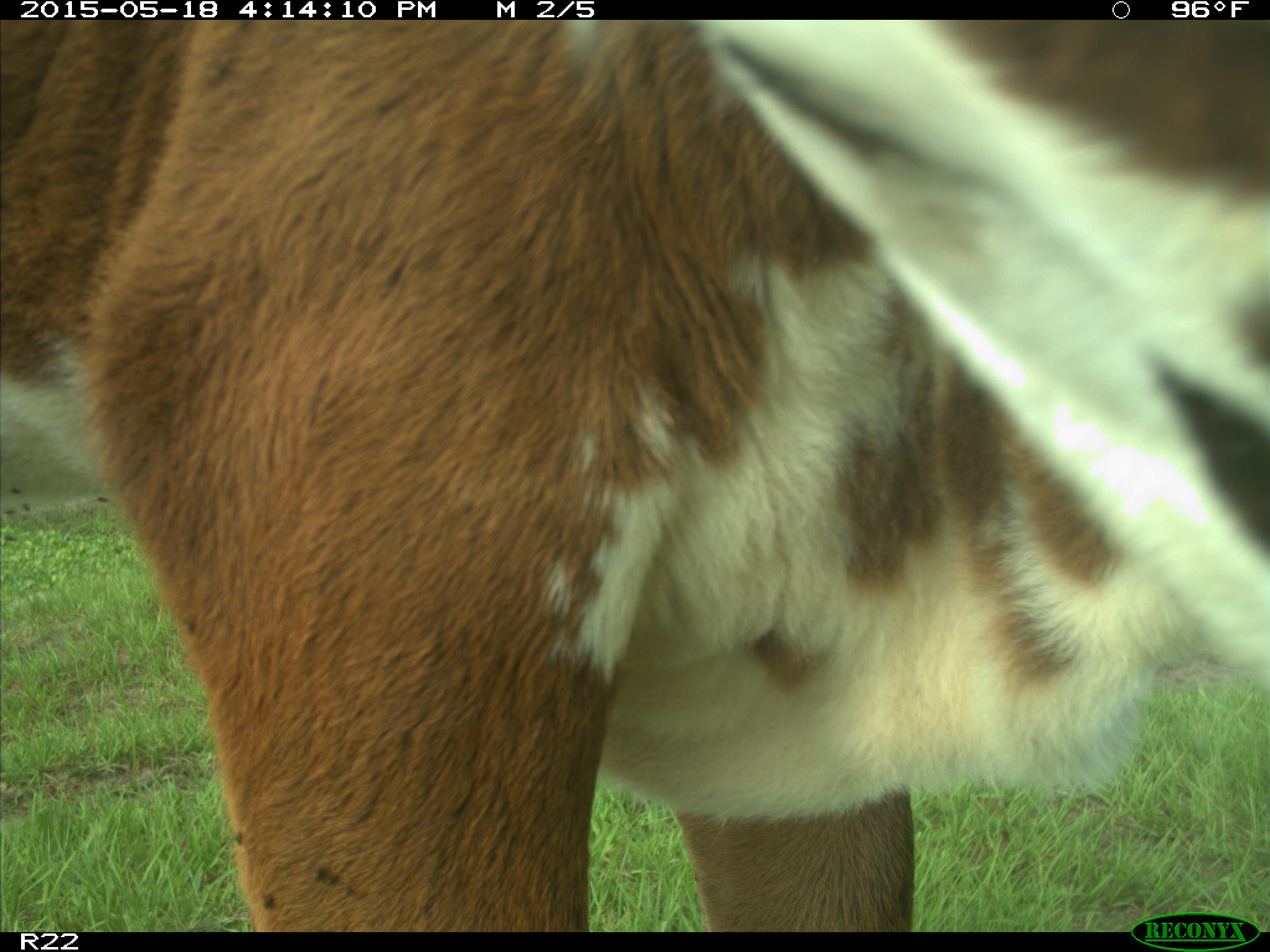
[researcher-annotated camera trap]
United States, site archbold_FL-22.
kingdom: Animalia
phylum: Chordata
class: Mammalia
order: Artiodactyla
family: Bovidae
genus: Bos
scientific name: Bos taurus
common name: domestic cow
Bos taurus (domestic cow).